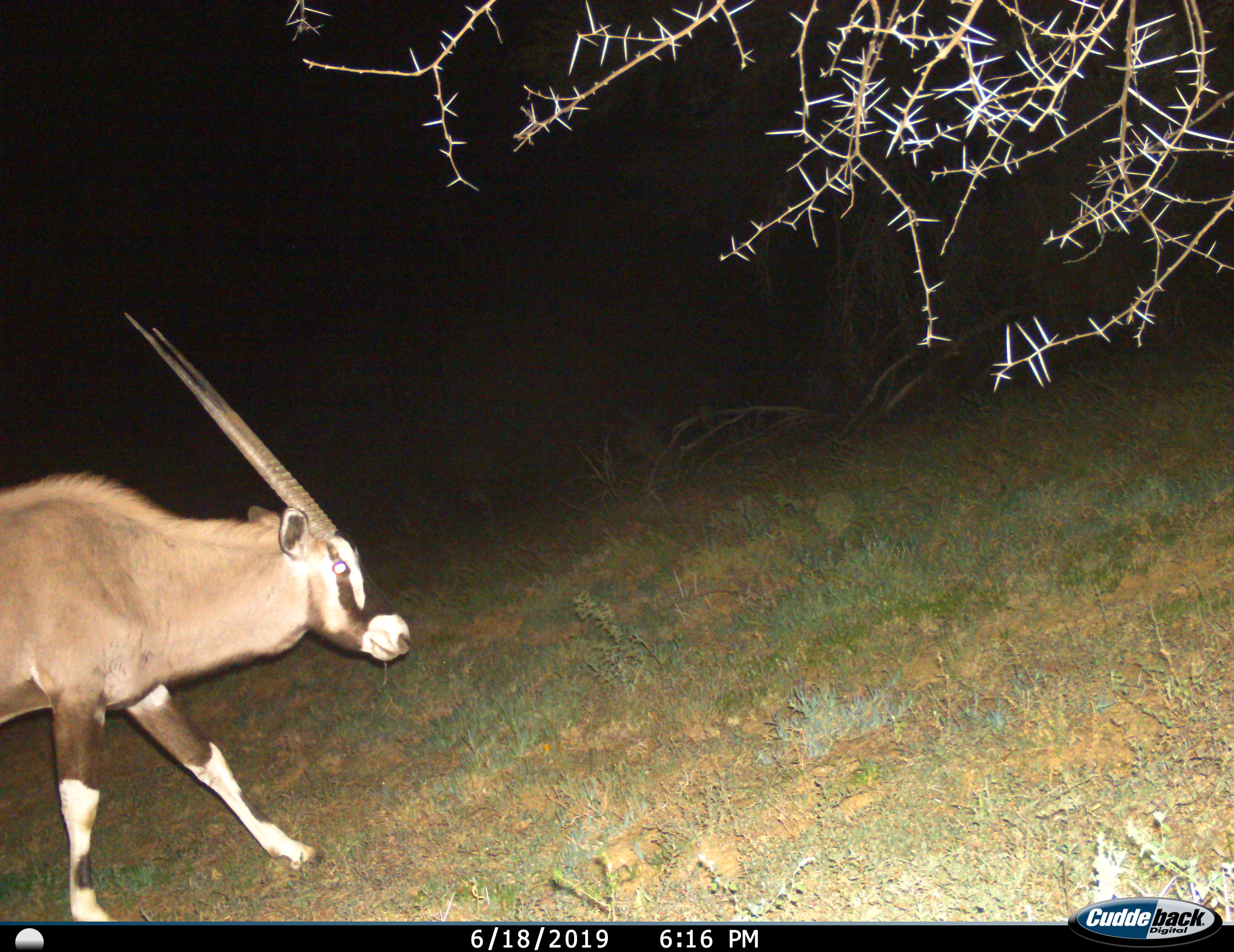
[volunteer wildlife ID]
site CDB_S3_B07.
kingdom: Animalia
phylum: Chordata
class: Mammalia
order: Artiodactyla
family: Bovidae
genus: Oryx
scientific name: Oryx gazella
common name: gemsbok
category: oryx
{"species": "oryx (gemsbok) (Oryx gazella)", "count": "1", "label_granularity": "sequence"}